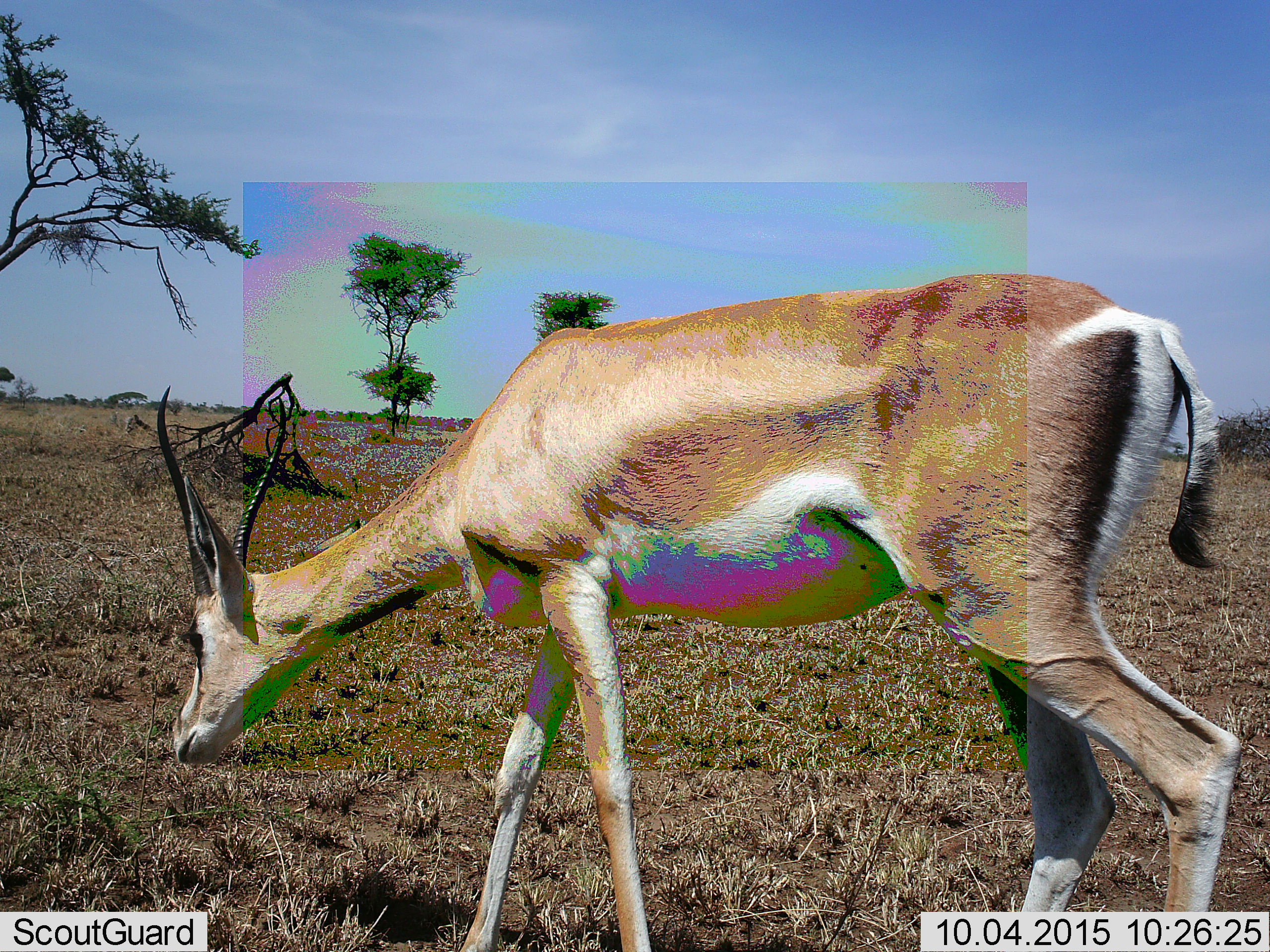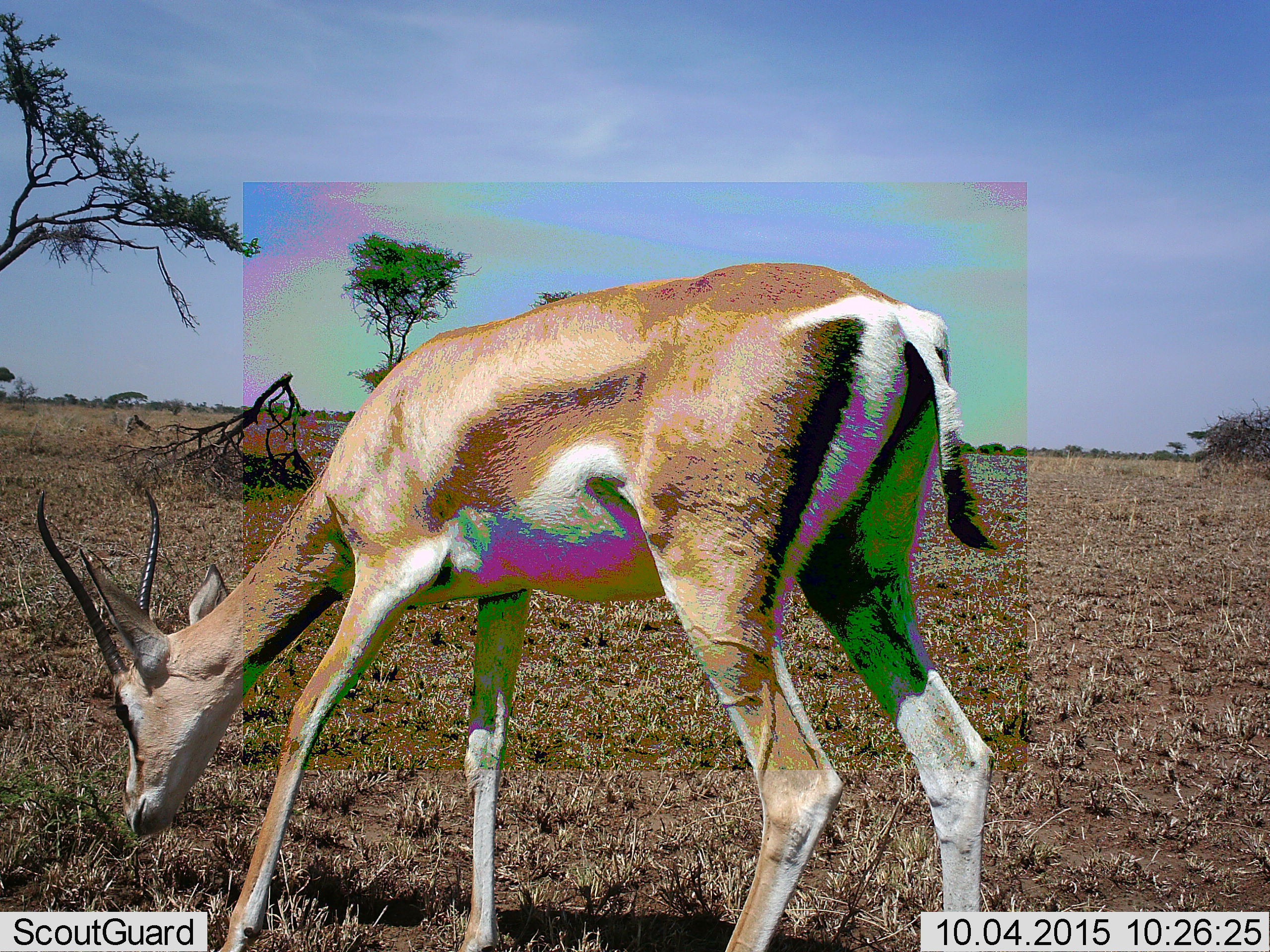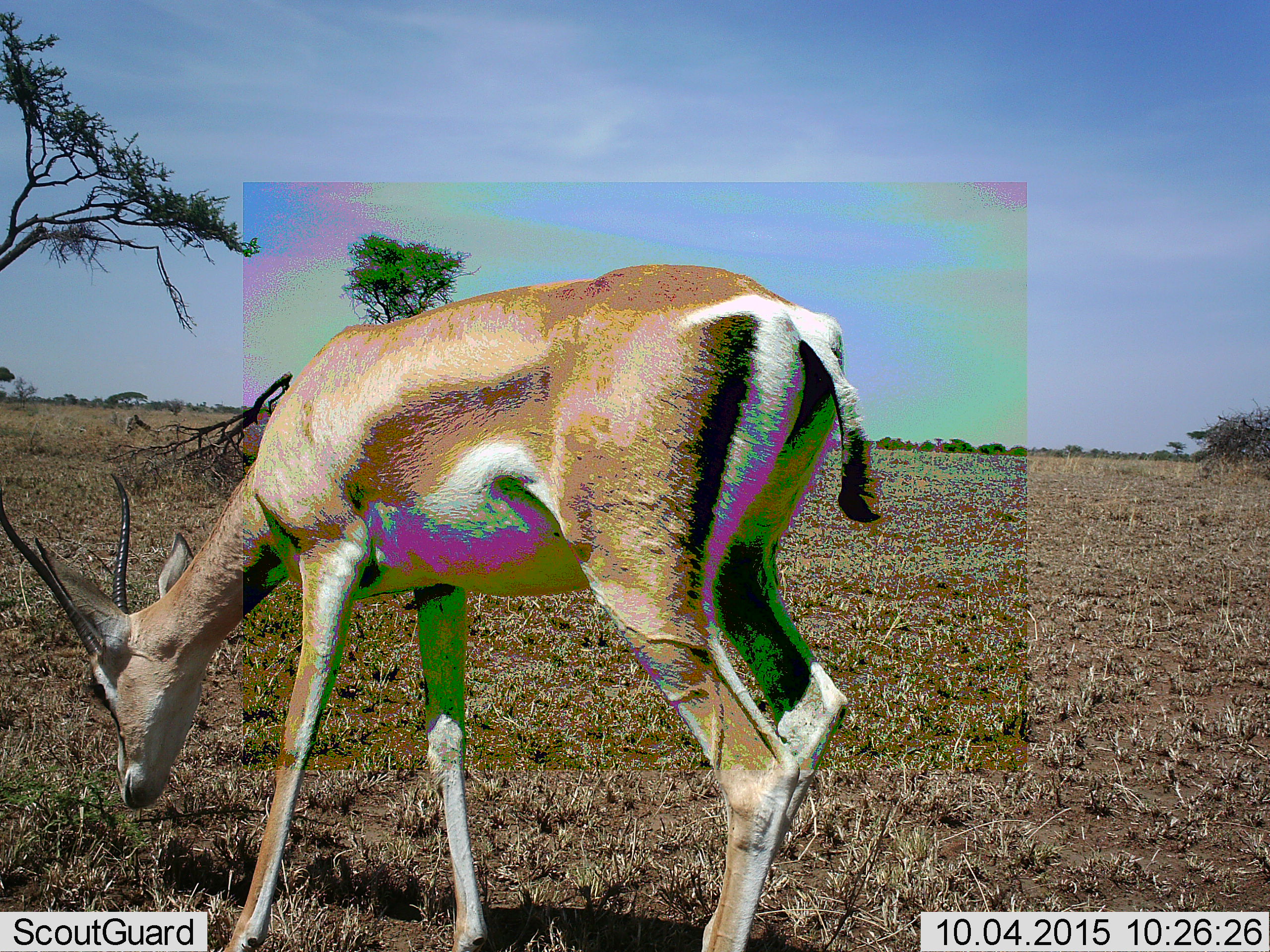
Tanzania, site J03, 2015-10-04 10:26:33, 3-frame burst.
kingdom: Animalia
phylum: Chordata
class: Mammalia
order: Artiodactyla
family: Bovidae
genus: Nanger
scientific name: Nanger granti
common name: grant's gazelle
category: gazellegrants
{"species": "gazellegrants (grant's gazelle) (Nanger granti)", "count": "1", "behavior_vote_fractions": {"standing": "10%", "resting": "0%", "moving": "70%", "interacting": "0%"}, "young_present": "0%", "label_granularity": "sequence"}